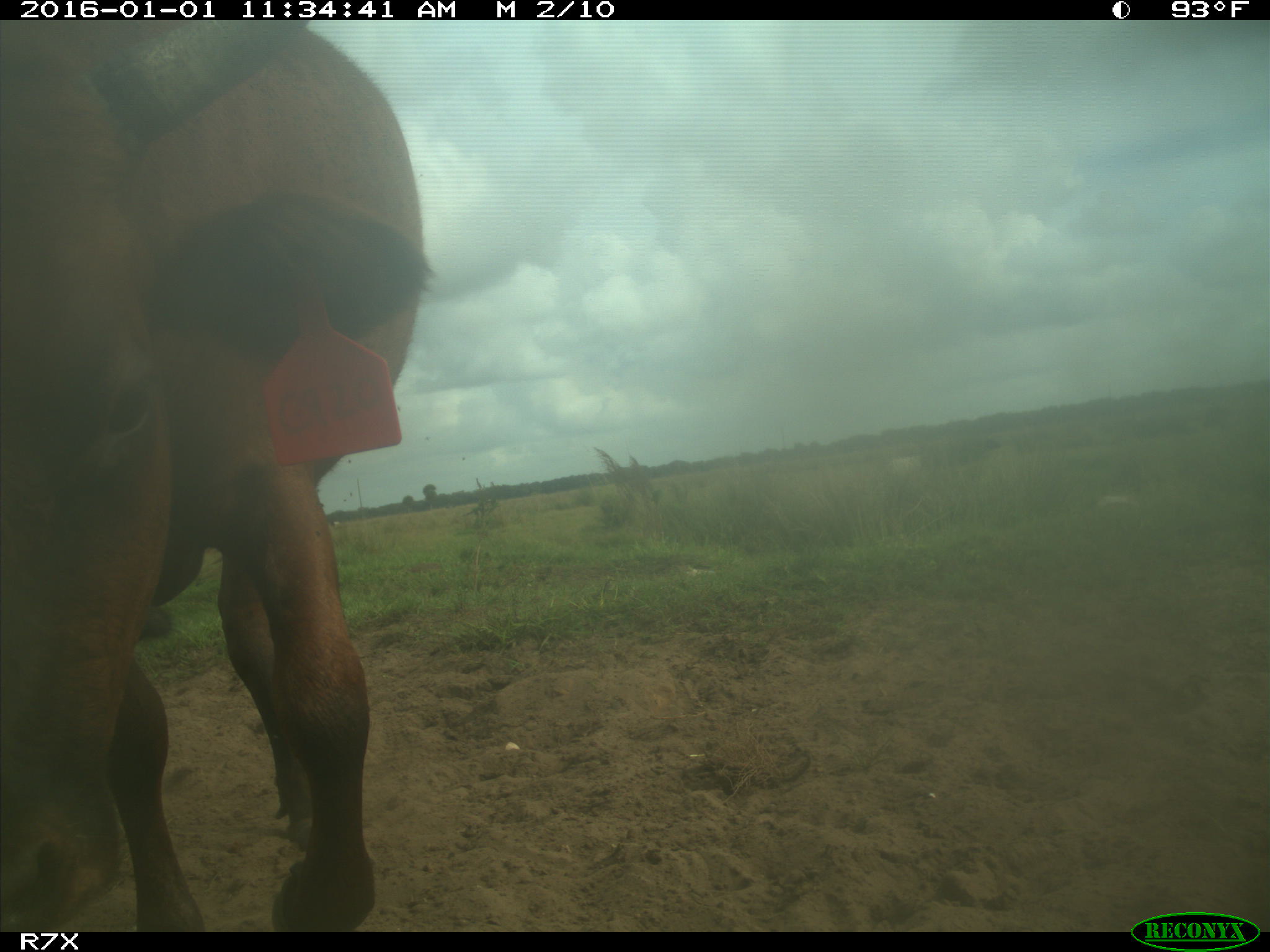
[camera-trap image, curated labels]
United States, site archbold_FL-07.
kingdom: Animalia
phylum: Chordata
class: Mammalia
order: Artiodactyla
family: Bovidae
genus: Bos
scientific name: Bos taurus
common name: domestic cow